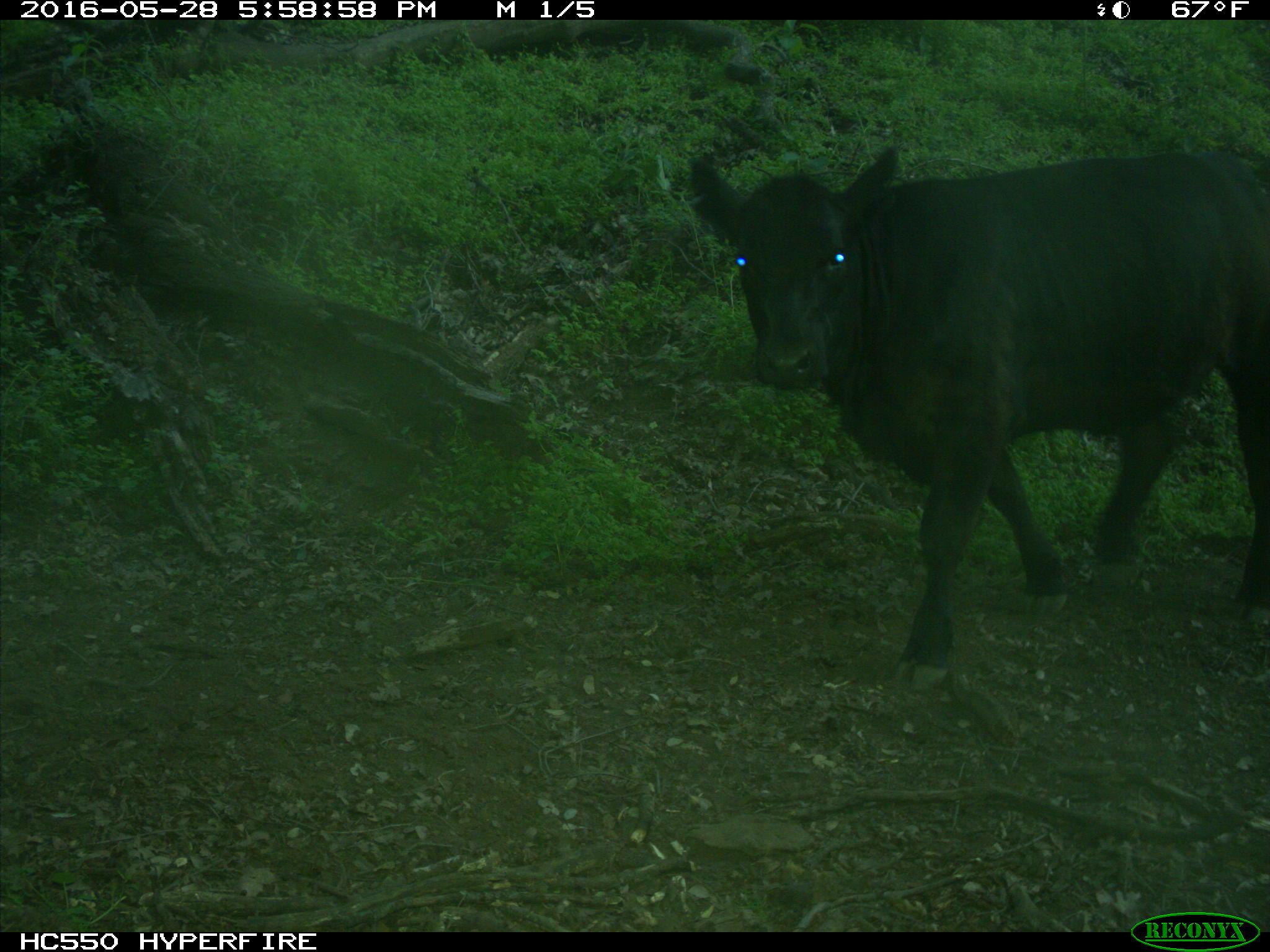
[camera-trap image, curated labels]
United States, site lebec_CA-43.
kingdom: Animalia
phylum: Chordata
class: Mammalia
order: Artiodactyla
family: Bovidae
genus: Bos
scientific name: Bos taurus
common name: domestic cow